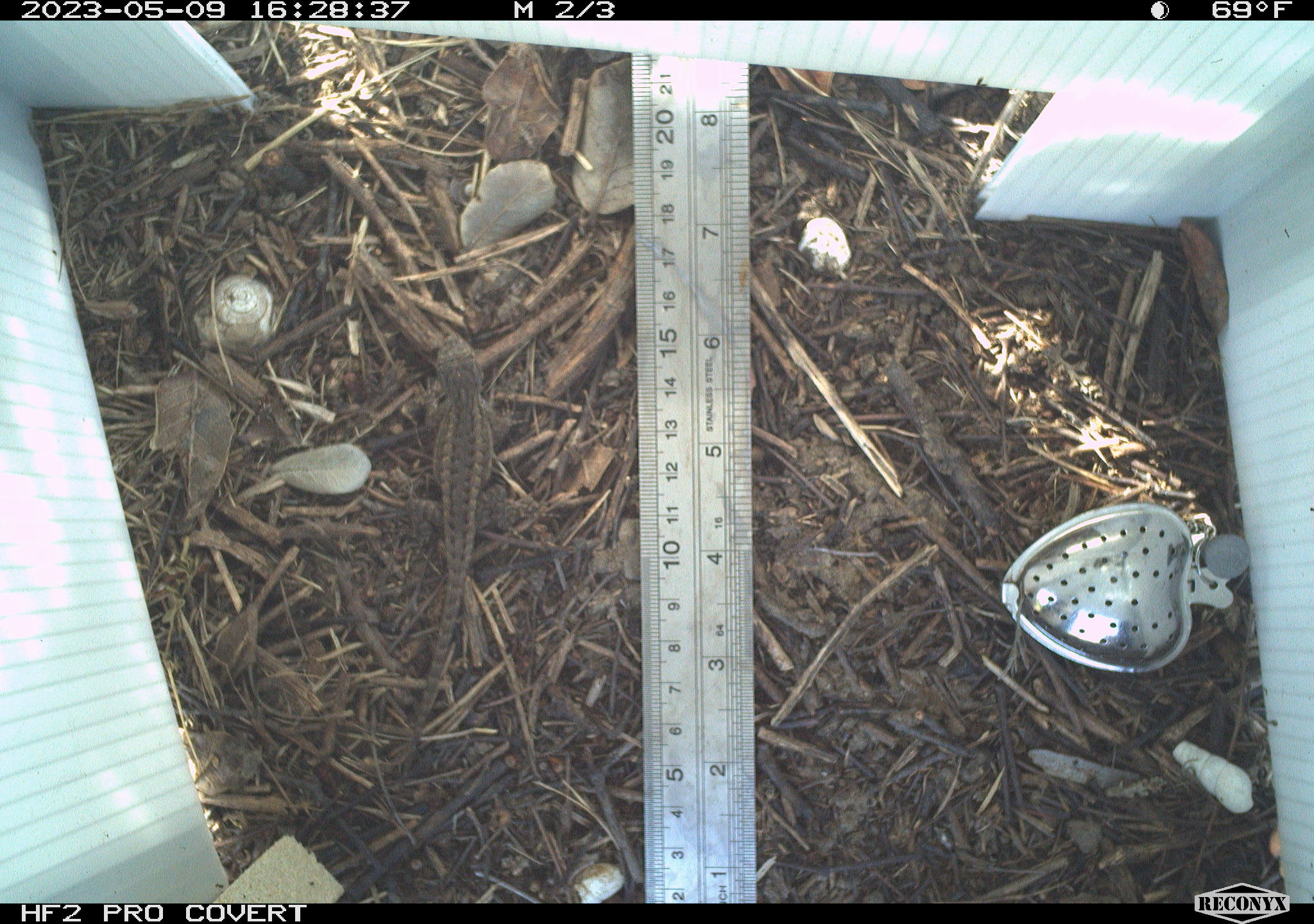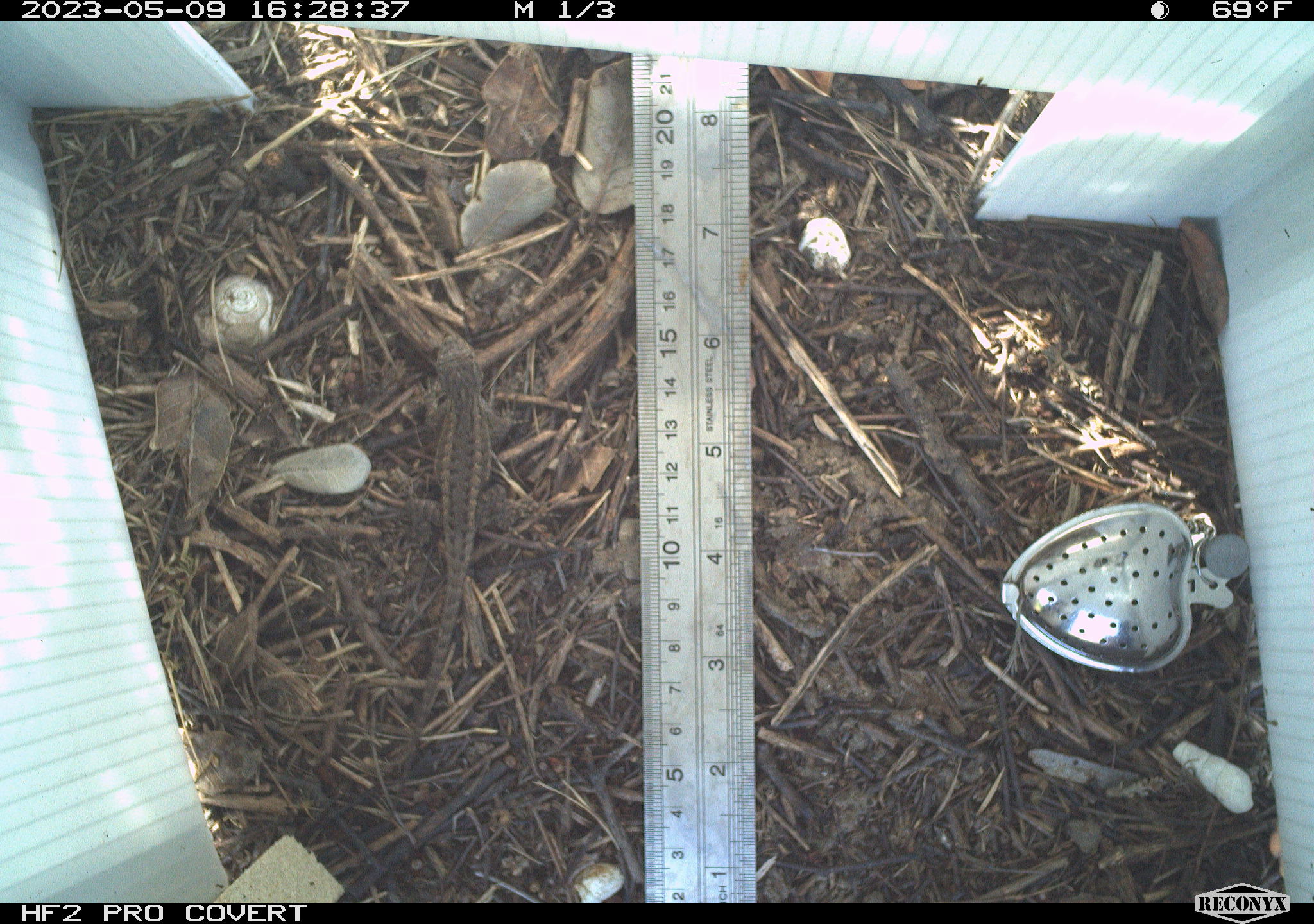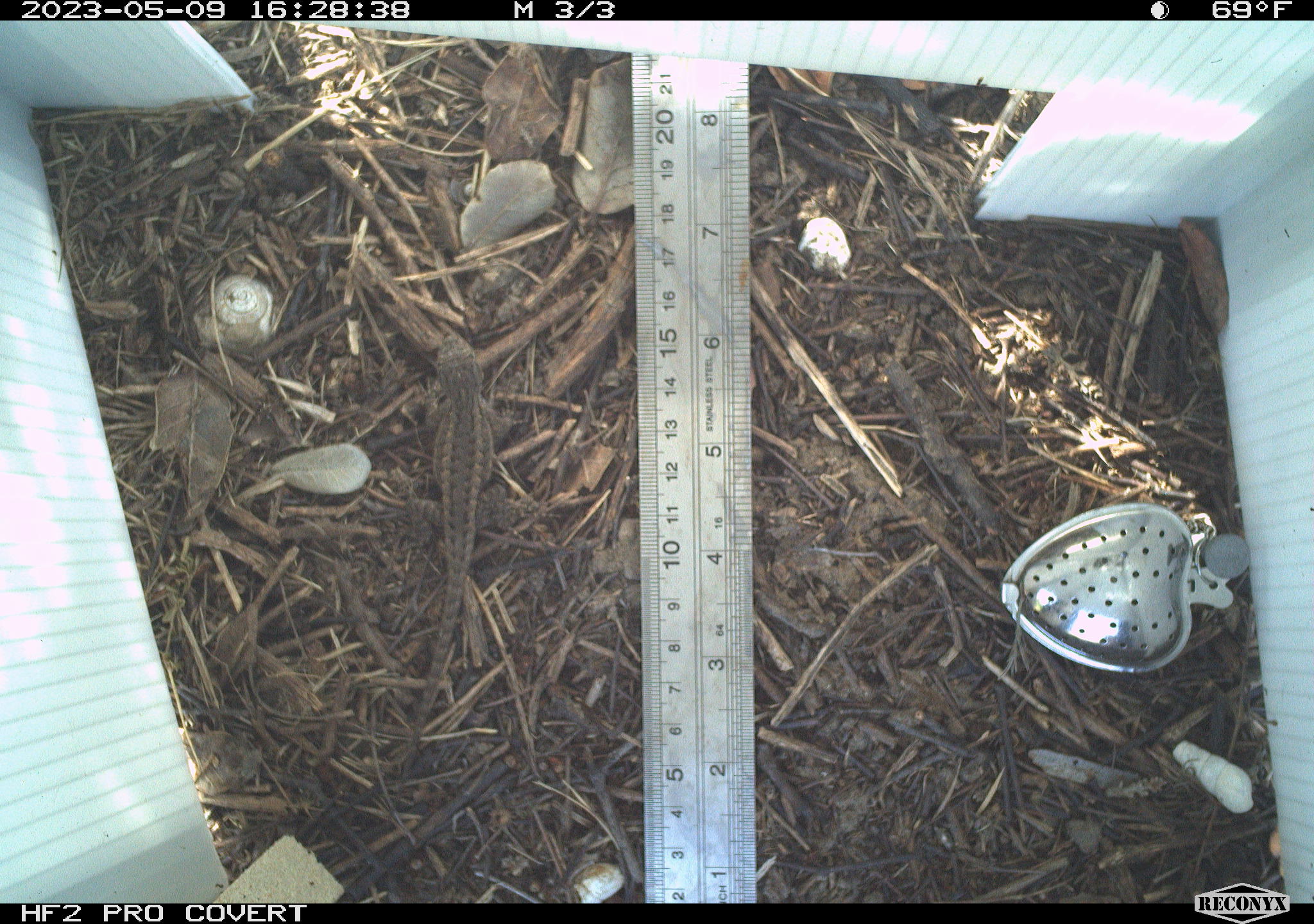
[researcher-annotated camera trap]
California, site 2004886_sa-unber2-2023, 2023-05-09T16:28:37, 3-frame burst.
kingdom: Animalia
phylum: Chordata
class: Reptilia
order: Squamata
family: Phrynosomatidae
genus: Sceloporus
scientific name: Sceloporus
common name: spiny lizards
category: sceloporus species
Sceloporus species (spiny lizards) (Sceloporus).